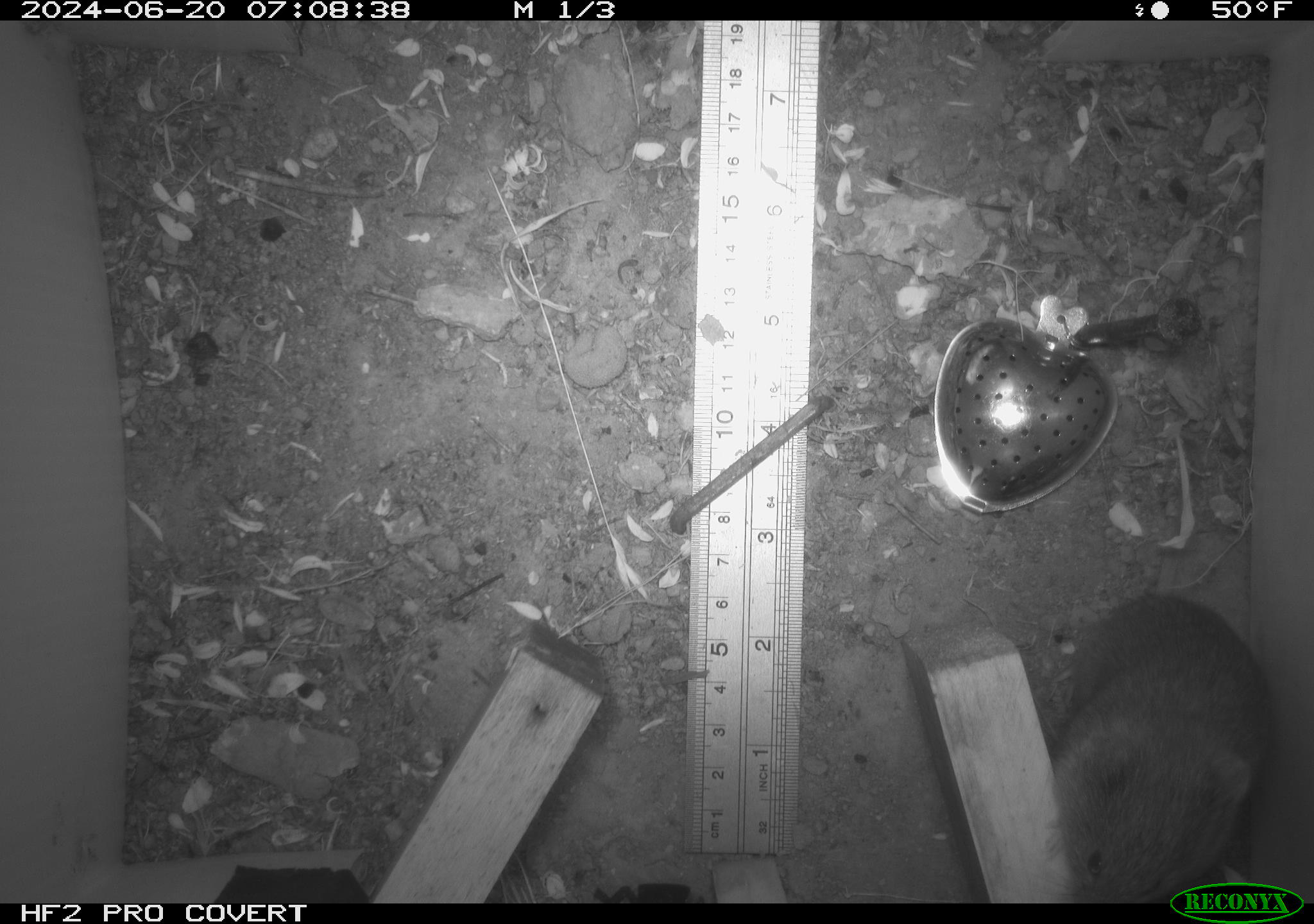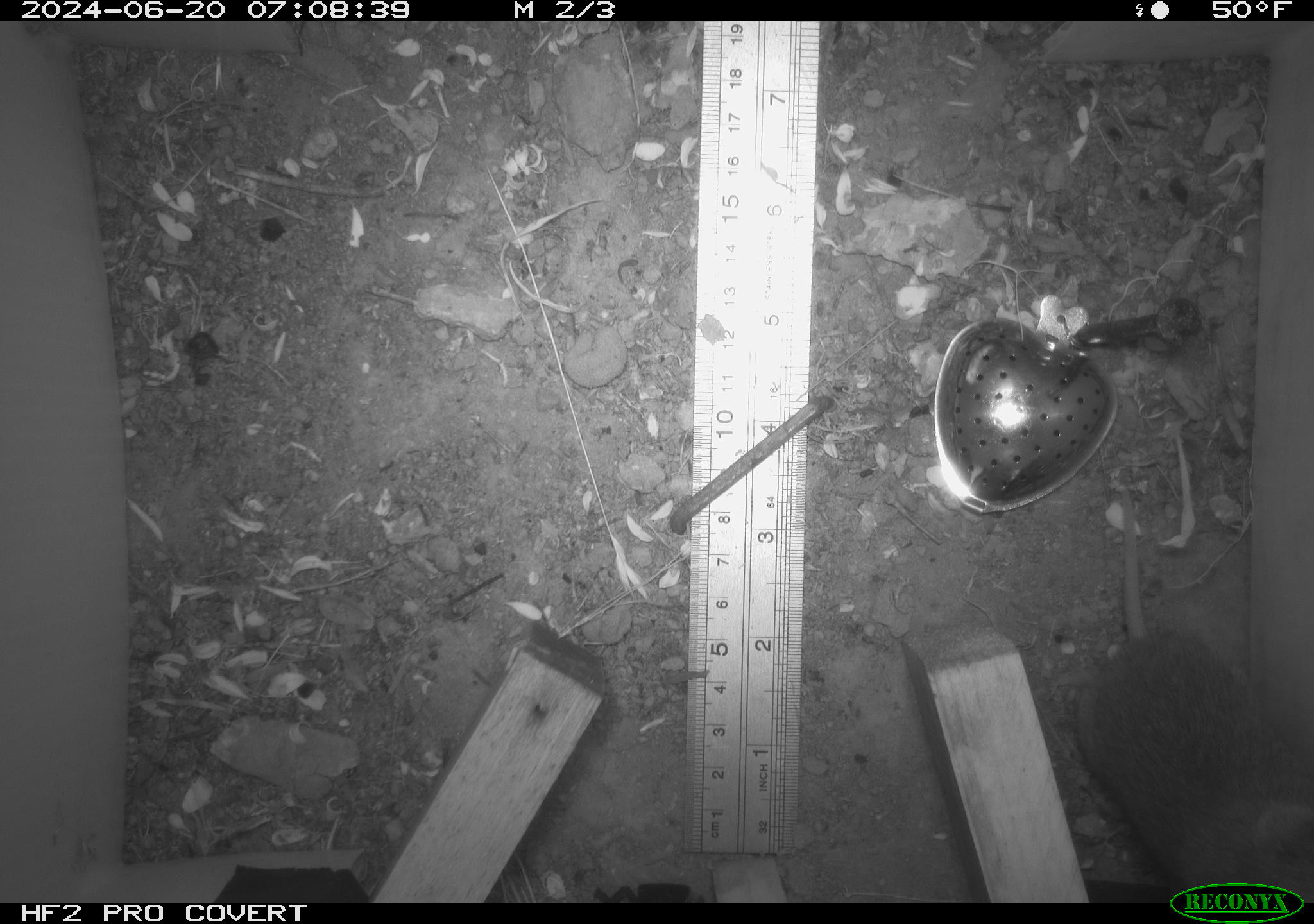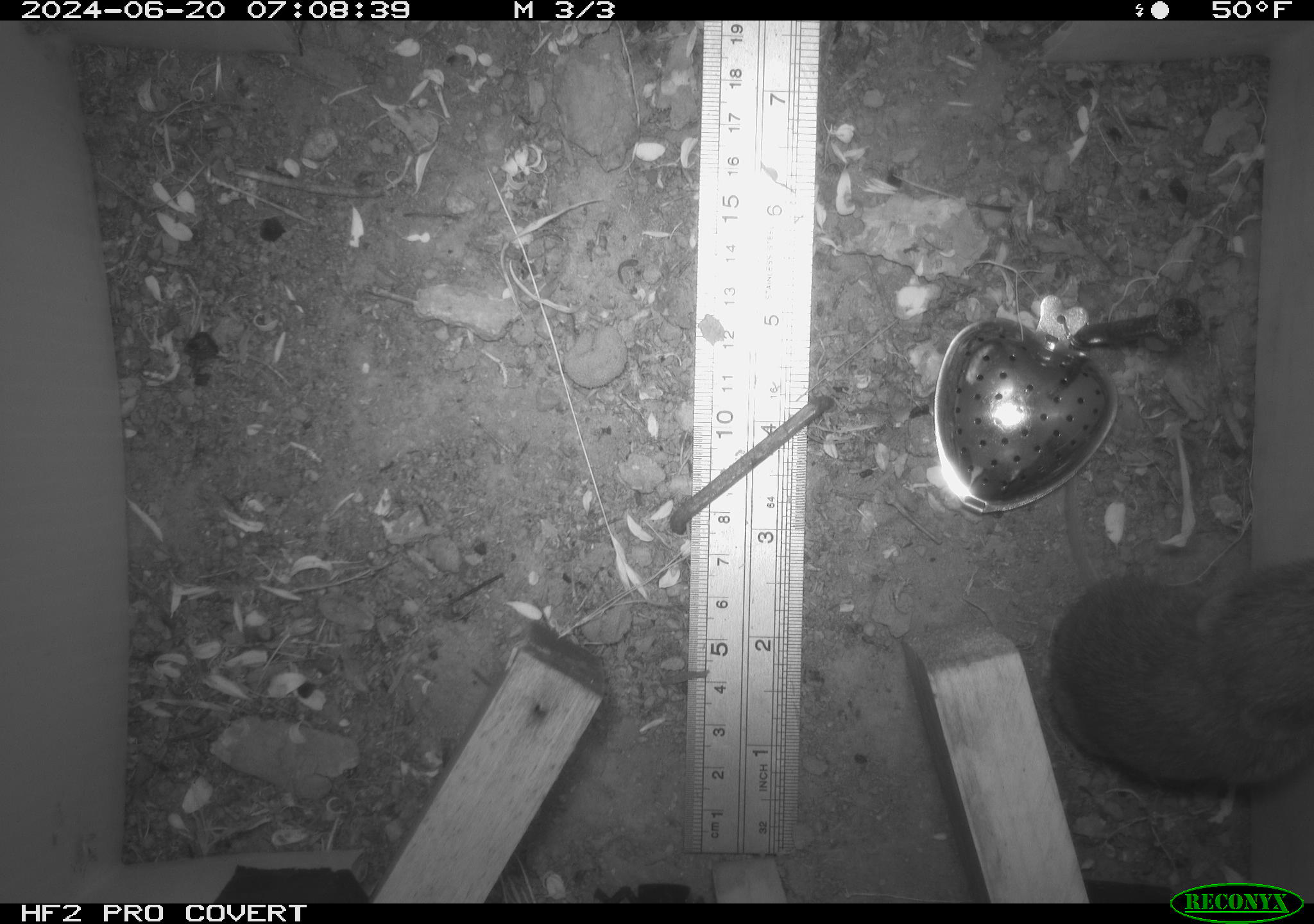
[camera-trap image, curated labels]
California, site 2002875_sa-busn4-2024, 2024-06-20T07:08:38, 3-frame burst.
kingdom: Animalia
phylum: Chordata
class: Mammalia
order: Rodentia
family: Cricetidae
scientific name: Arvicolinae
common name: voles, lemmings, and muskrats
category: arvicolinae subfamily